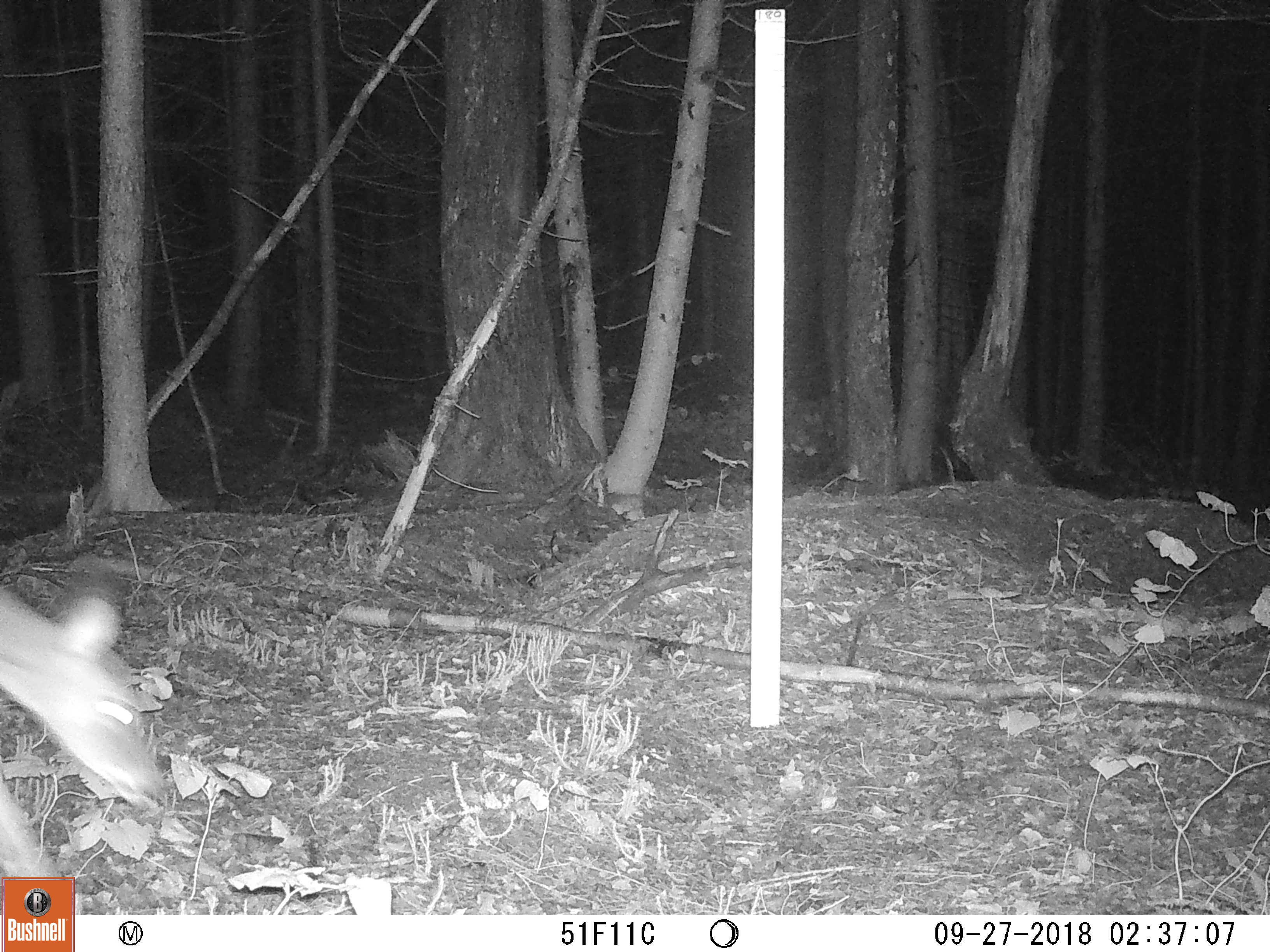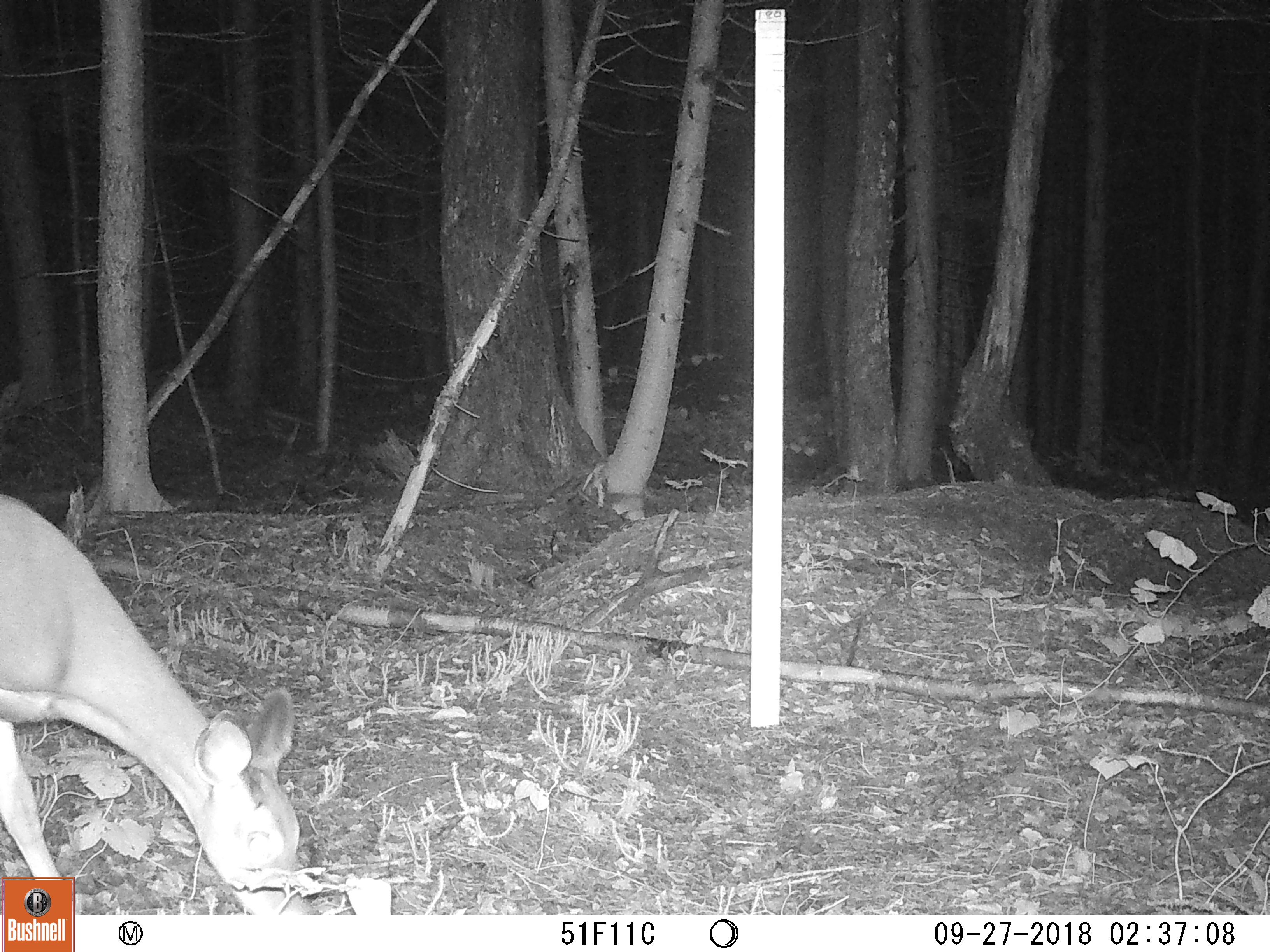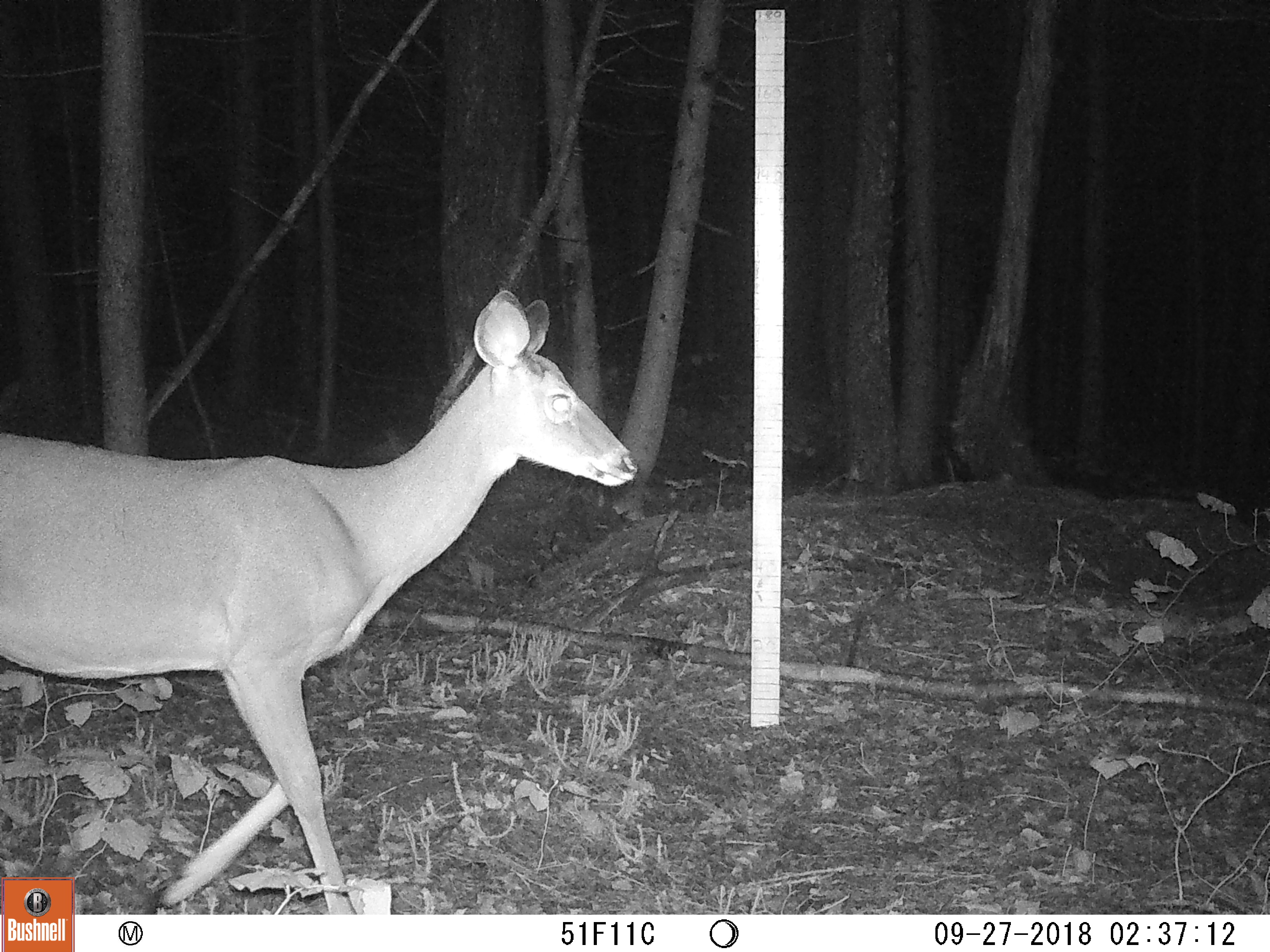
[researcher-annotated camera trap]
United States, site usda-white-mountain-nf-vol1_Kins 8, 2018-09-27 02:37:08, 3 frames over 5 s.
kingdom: Animalia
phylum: Chordata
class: Mammalia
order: Artiodactyla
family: Cervidae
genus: Odocoileus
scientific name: Odocoileus virginianus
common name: white-tailed deer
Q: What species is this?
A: White-tailed deer (Odocoileus virginianus).